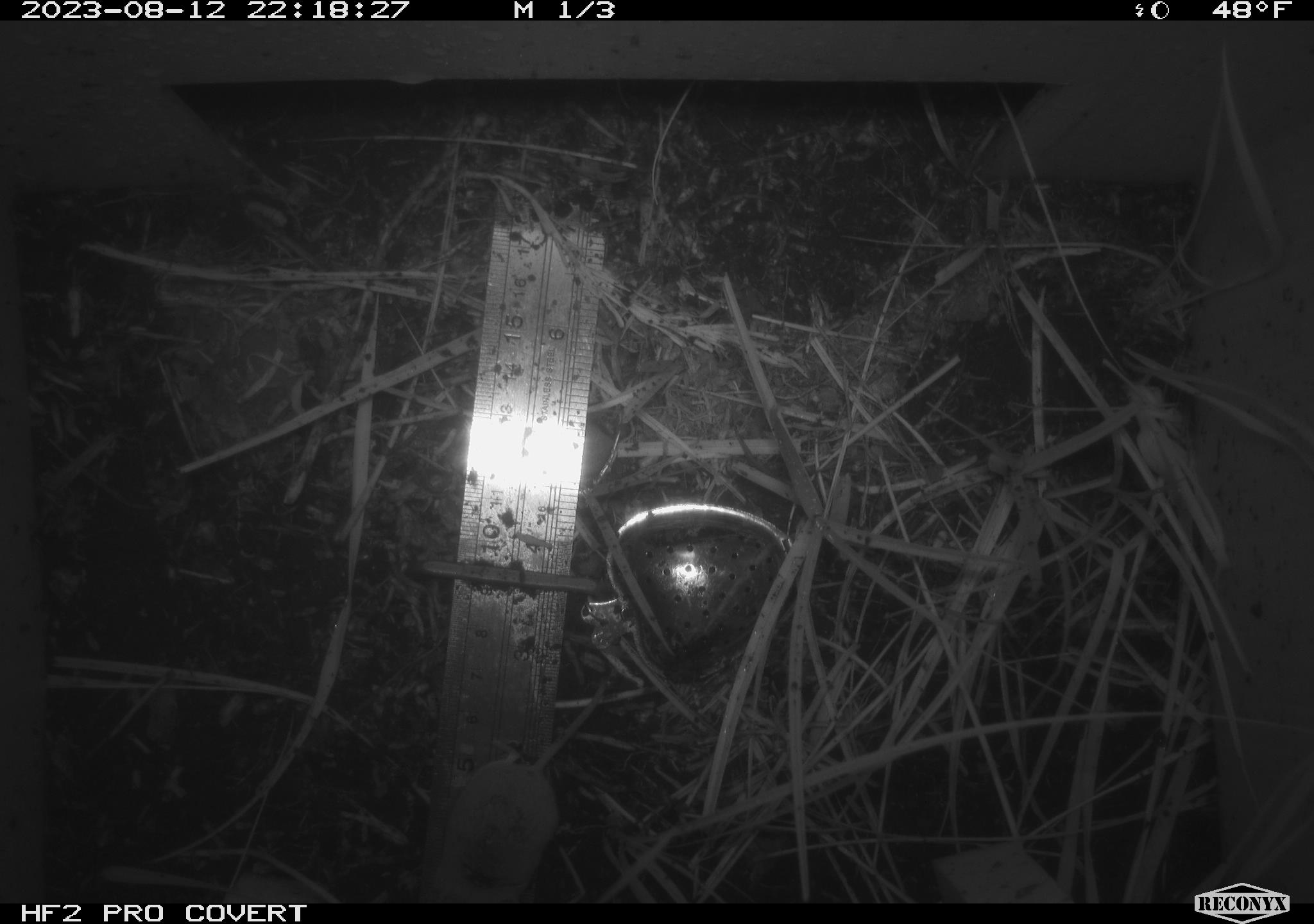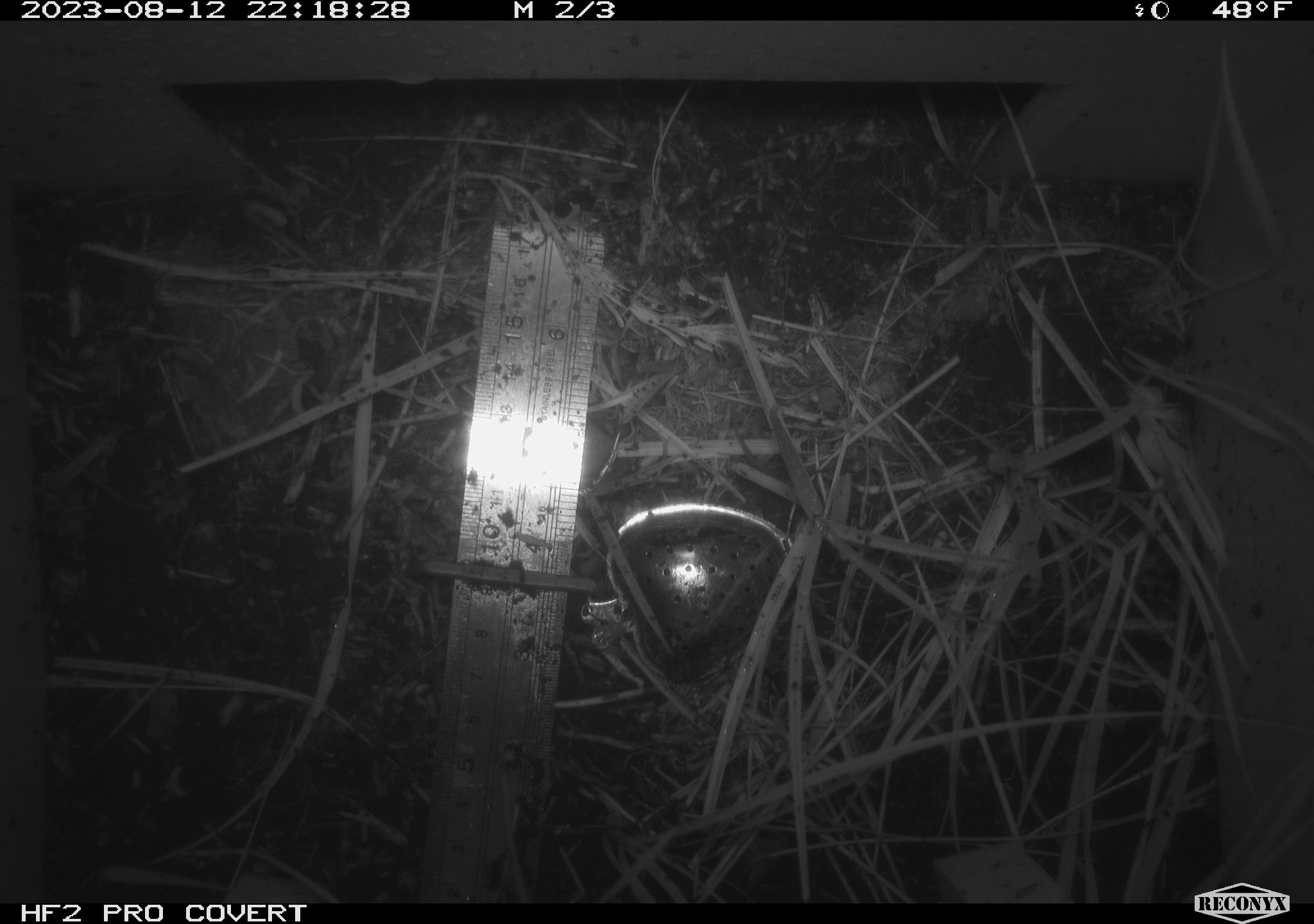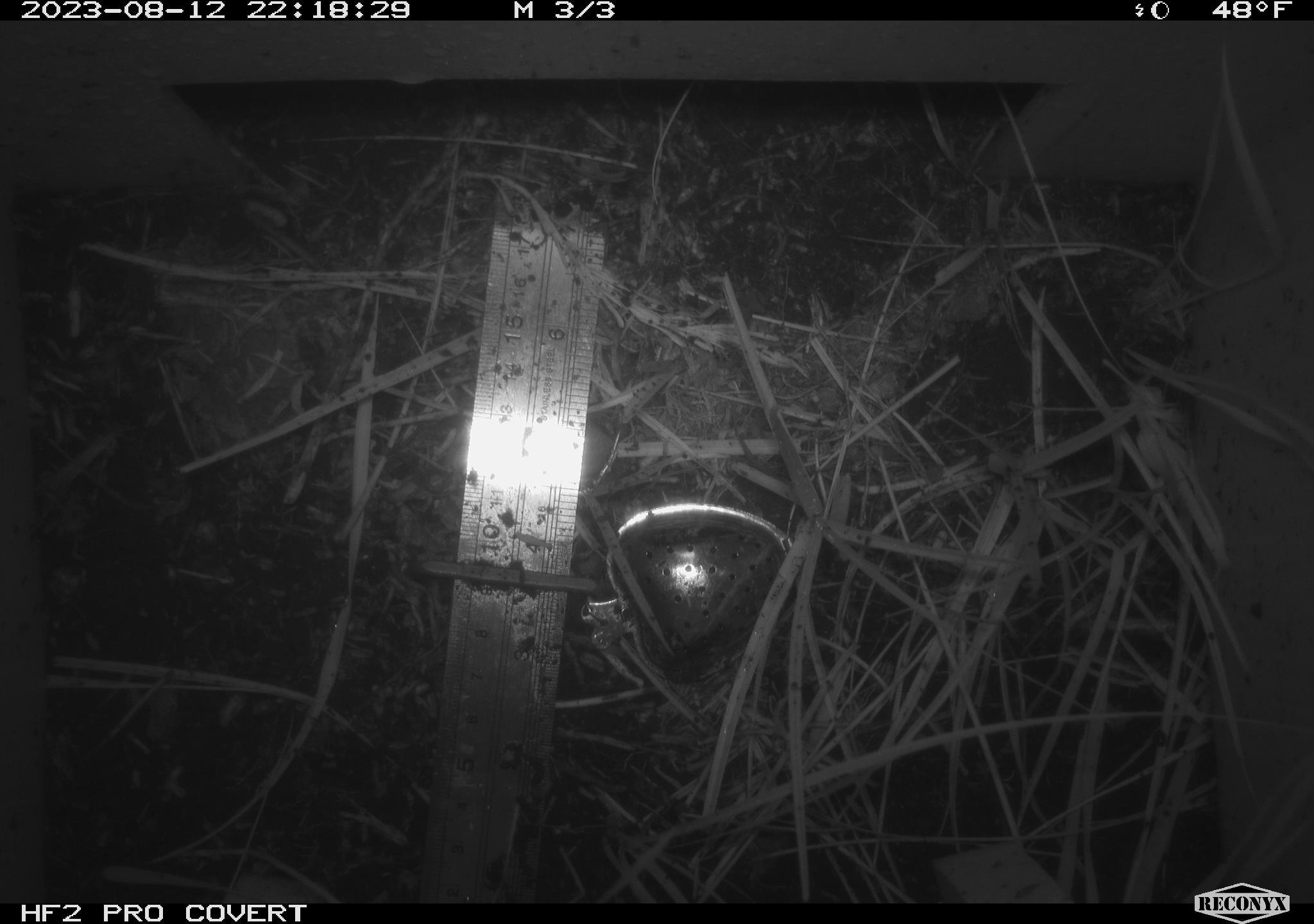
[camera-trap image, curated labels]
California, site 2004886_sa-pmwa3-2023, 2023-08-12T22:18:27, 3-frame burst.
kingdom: Animalia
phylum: Chordata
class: Mammalia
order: Eulipotyphla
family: Soricidae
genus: Sorex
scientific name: Sorex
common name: long-tailed shrew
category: sorex species